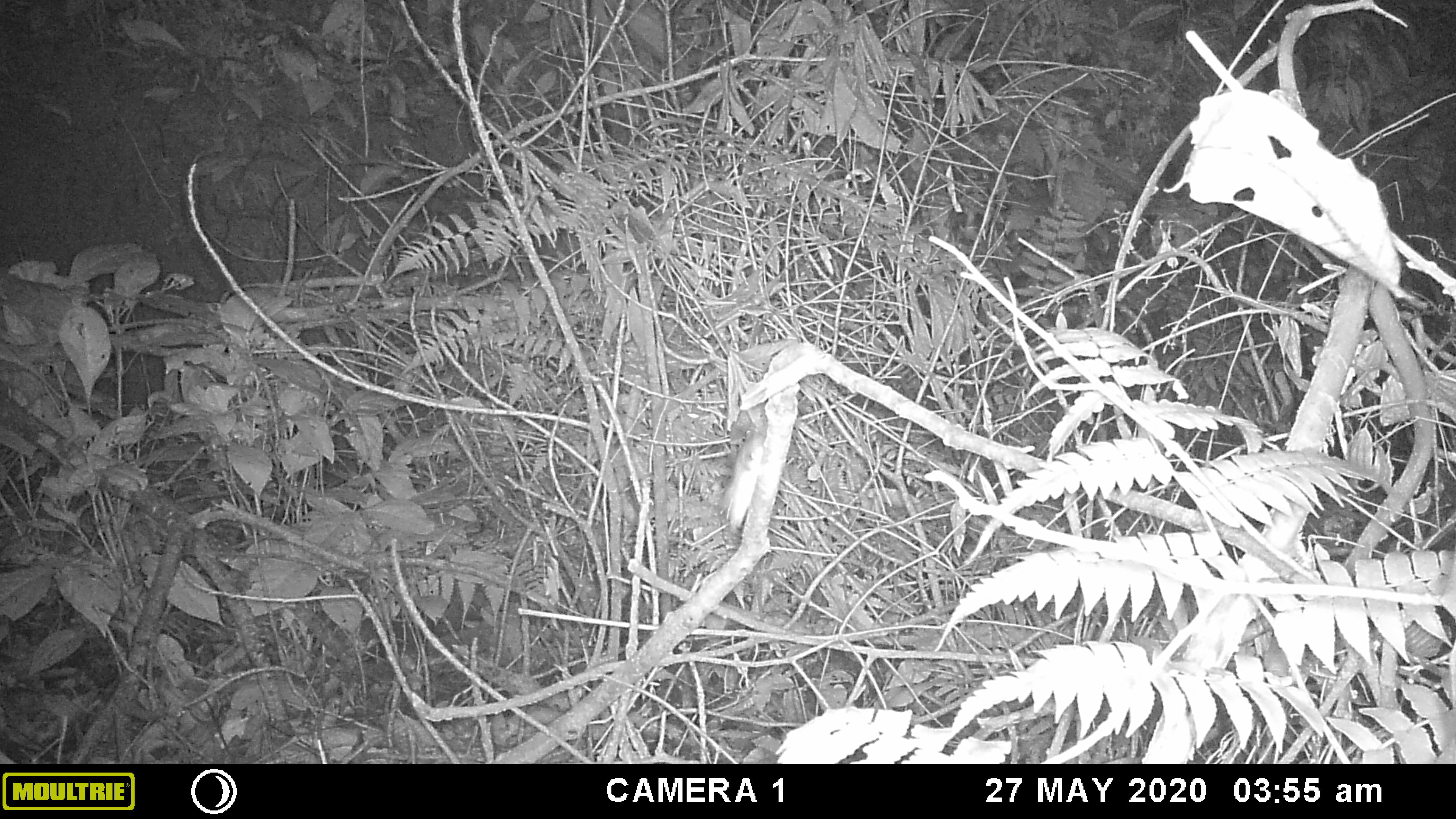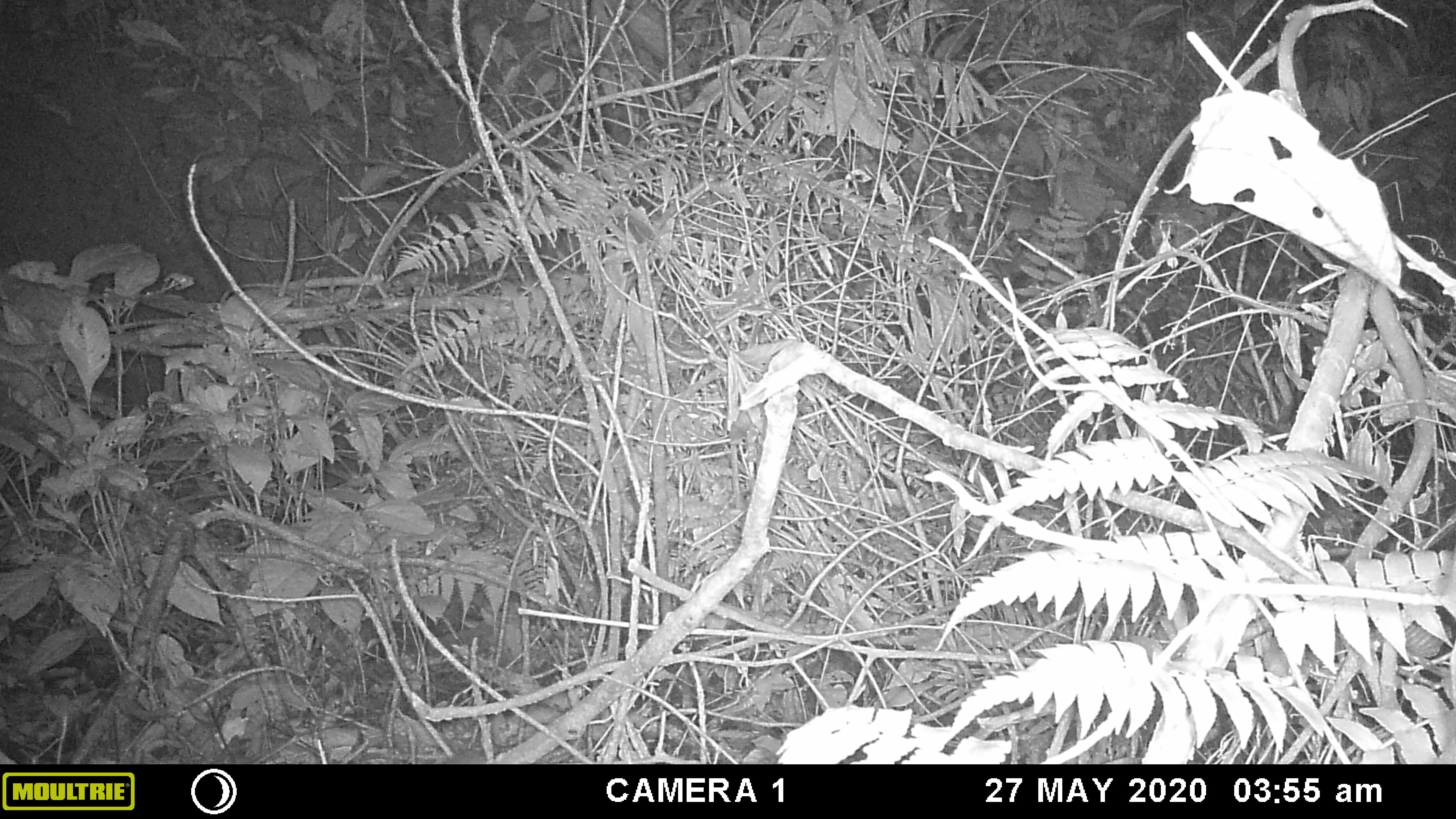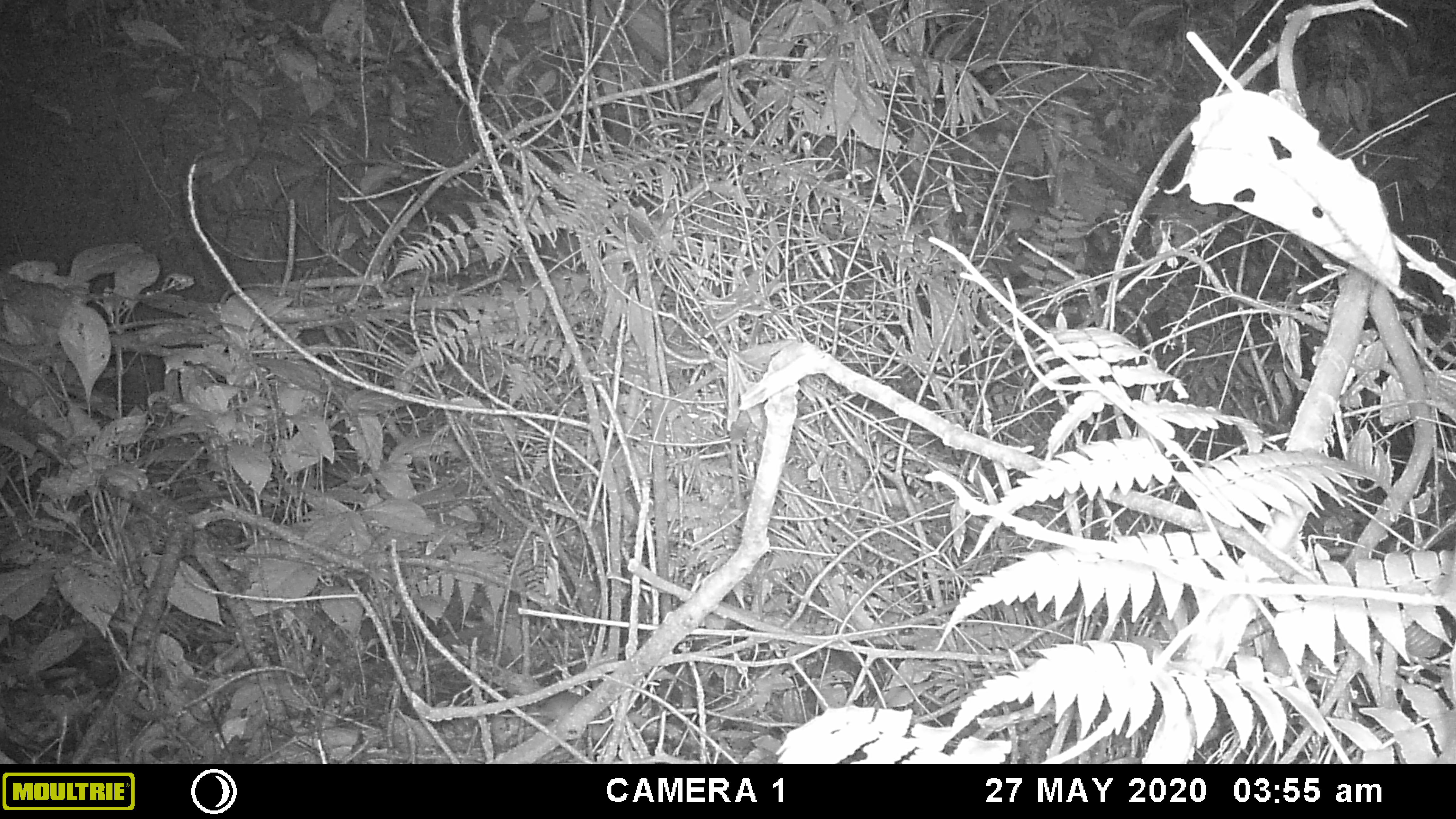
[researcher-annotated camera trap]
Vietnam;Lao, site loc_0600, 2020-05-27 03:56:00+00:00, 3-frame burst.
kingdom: Animalia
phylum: Chordata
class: Mammalia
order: Rodentia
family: Muridae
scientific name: Muridae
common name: old-world mice and rats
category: unidentified murid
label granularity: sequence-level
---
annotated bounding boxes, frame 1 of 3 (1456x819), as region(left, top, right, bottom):
unidentified murid: region(724, 423, 767, 531)